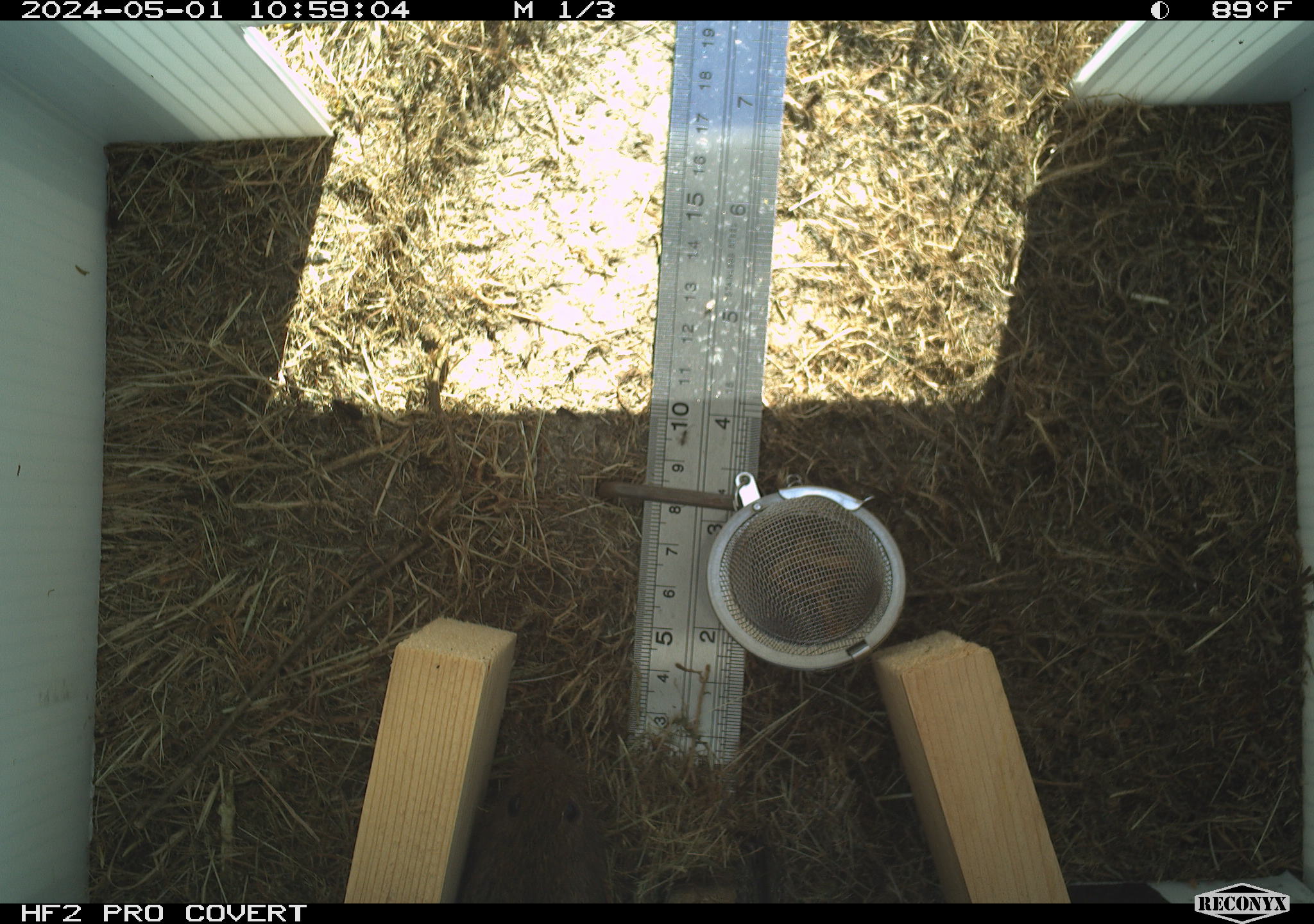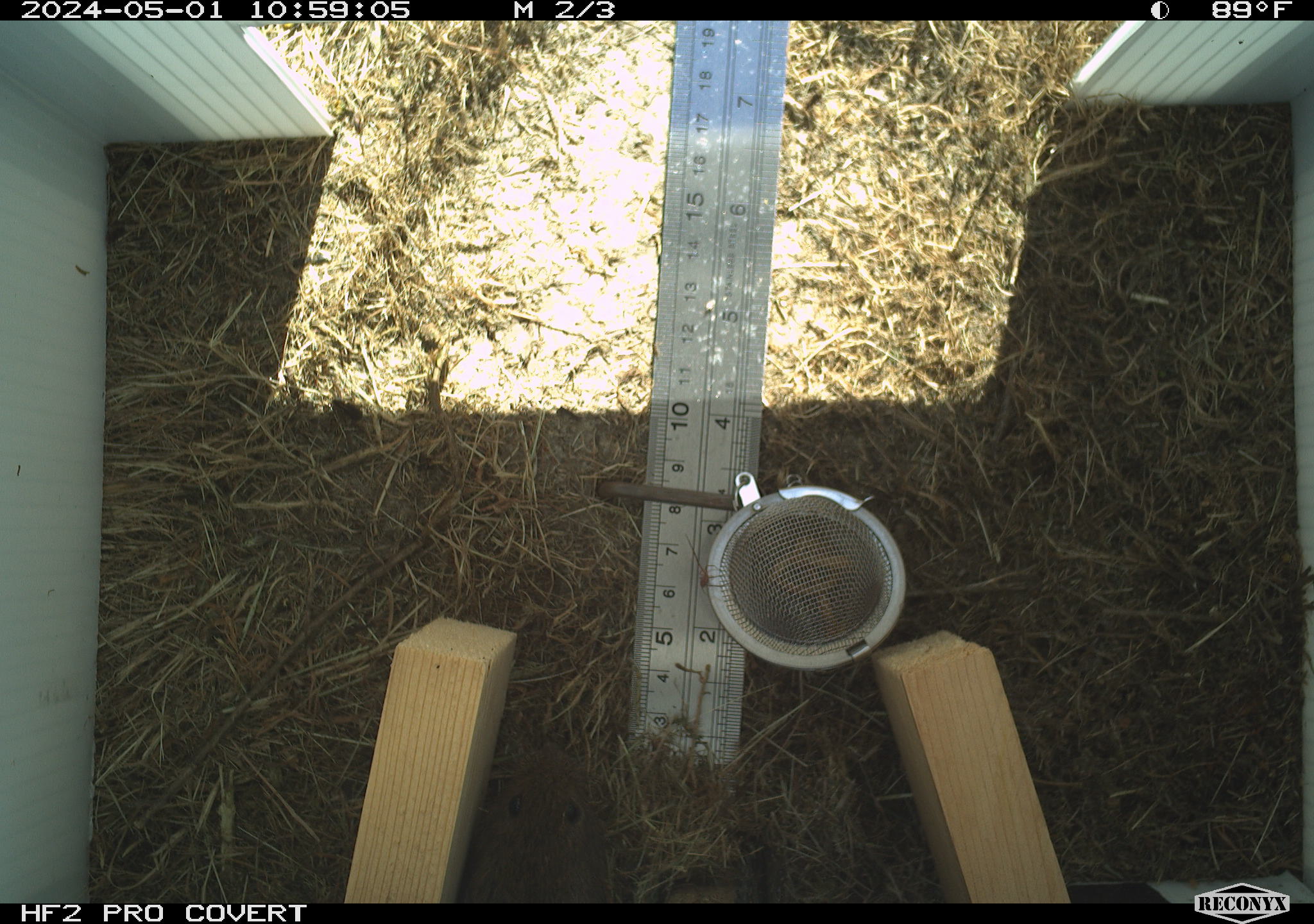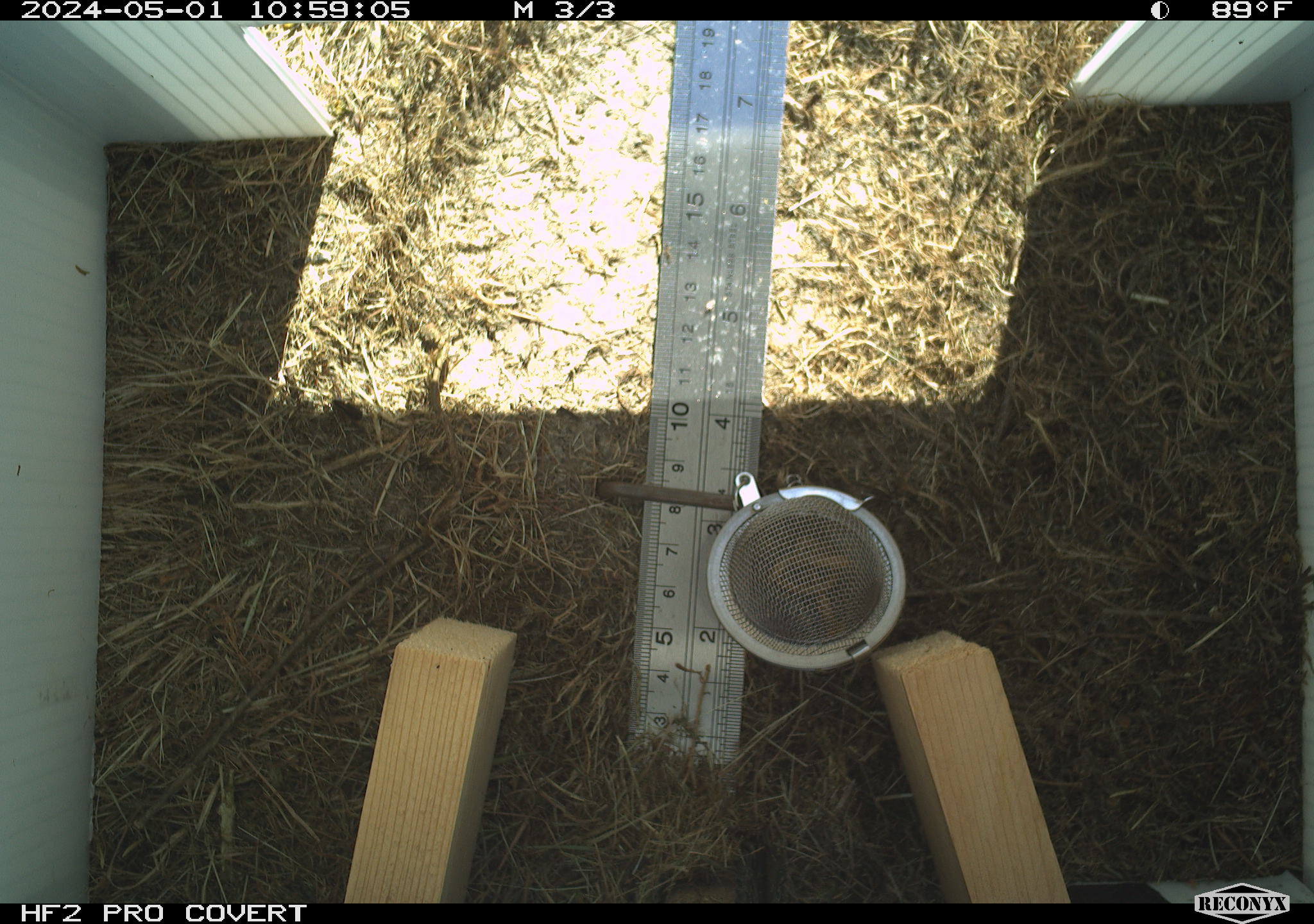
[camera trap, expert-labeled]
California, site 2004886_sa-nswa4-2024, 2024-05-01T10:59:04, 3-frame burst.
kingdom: Animalia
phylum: Chordata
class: Mammalia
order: Rodentia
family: Cricetidae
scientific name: Arvicolinae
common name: voles, lemmings, and muskrats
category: arvicolinae subfamily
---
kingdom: Animalia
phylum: Arthropoda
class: Insecta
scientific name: Insecta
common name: insect